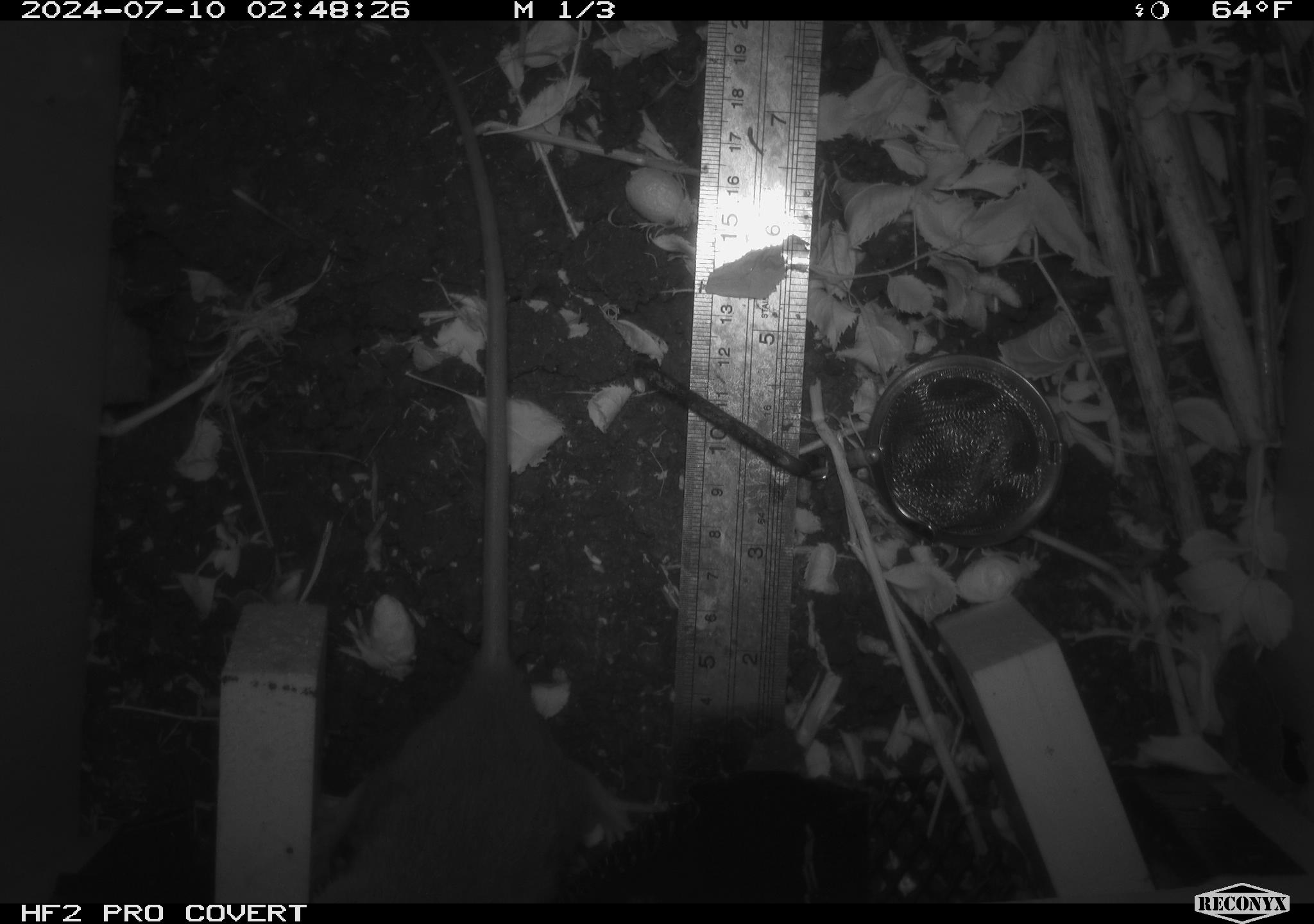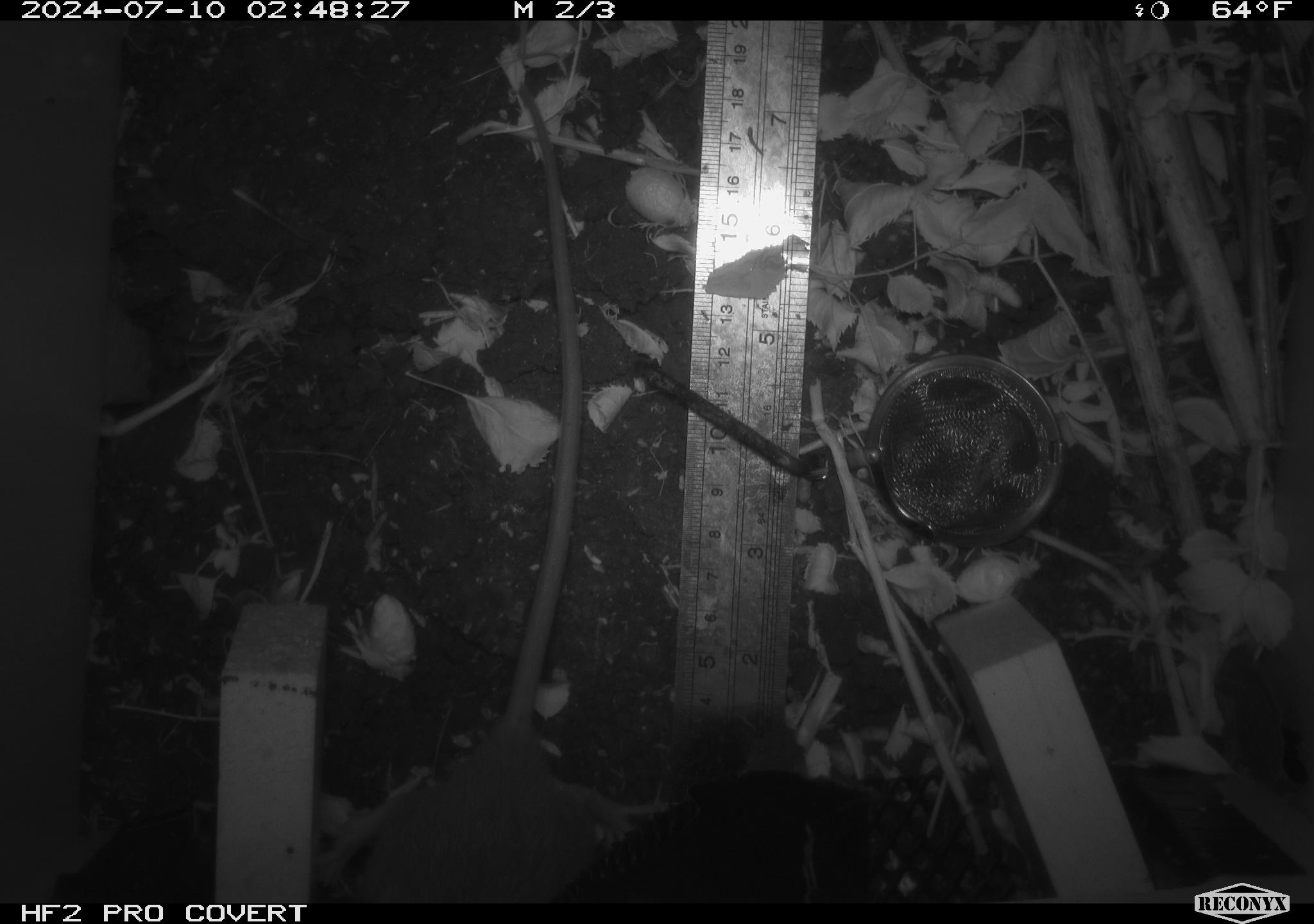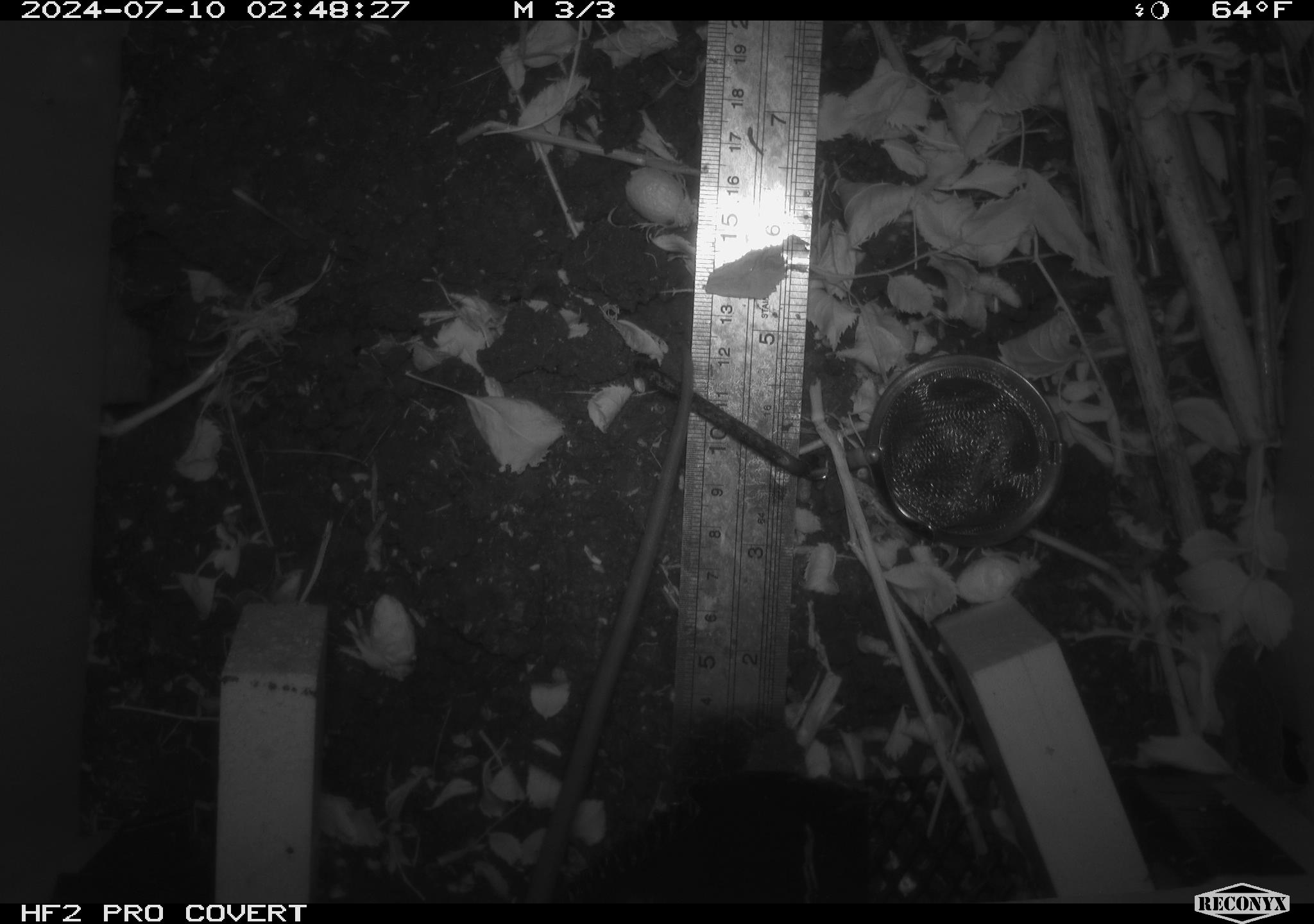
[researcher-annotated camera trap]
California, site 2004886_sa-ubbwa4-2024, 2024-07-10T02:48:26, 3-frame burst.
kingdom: Animalia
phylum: Chordata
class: Mammalia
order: Rodentia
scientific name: Rodentia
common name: woodrat or rat or mouse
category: woodrat or rat or mouse species